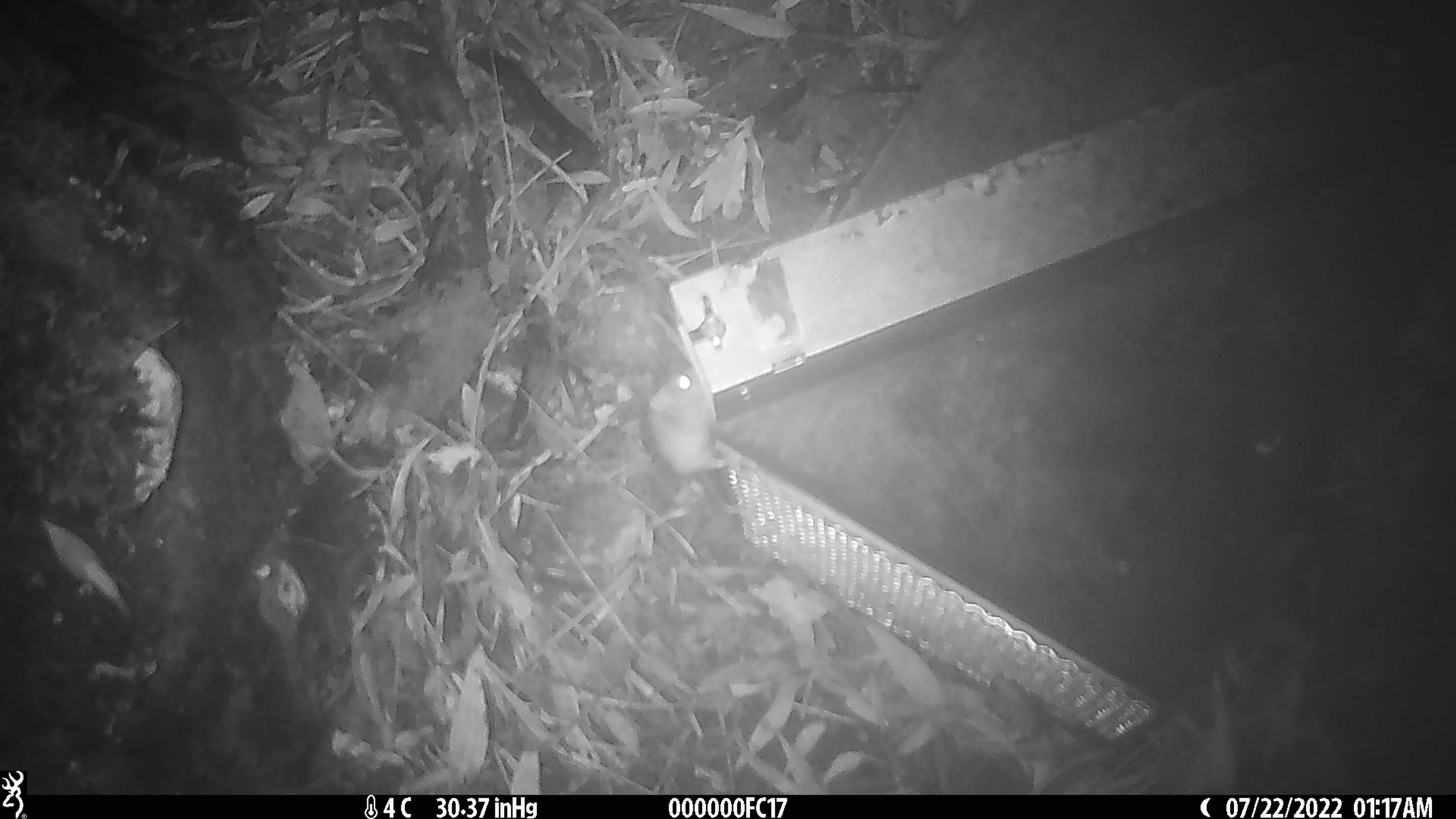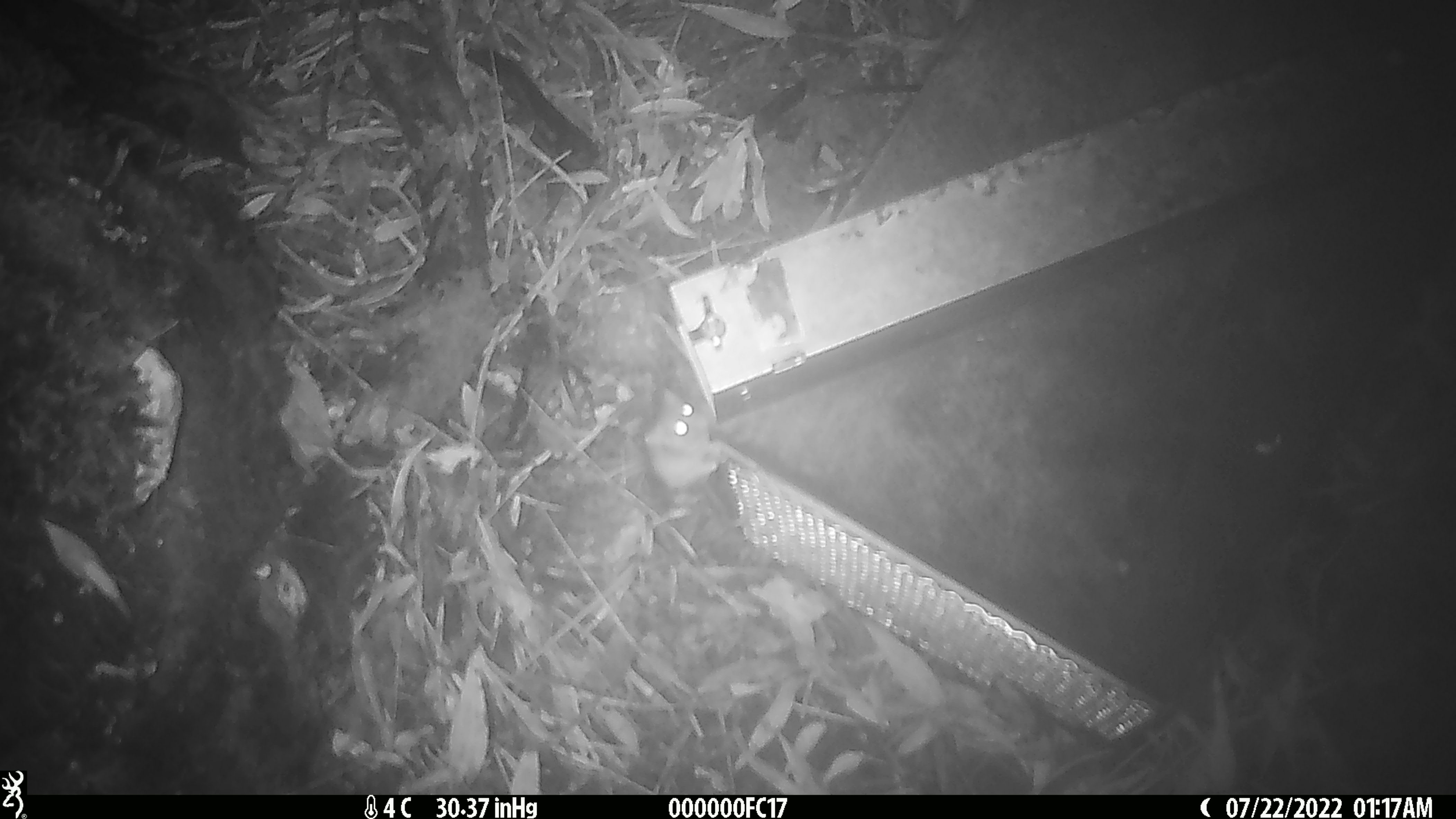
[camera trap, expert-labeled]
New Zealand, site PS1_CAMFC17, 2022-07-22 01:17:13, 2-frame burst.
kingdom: Animalia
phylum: Chordata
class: Mammalia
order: Rodentia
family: Muridae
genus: Mus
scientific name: Mus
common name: mouse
Mouse (Mus).